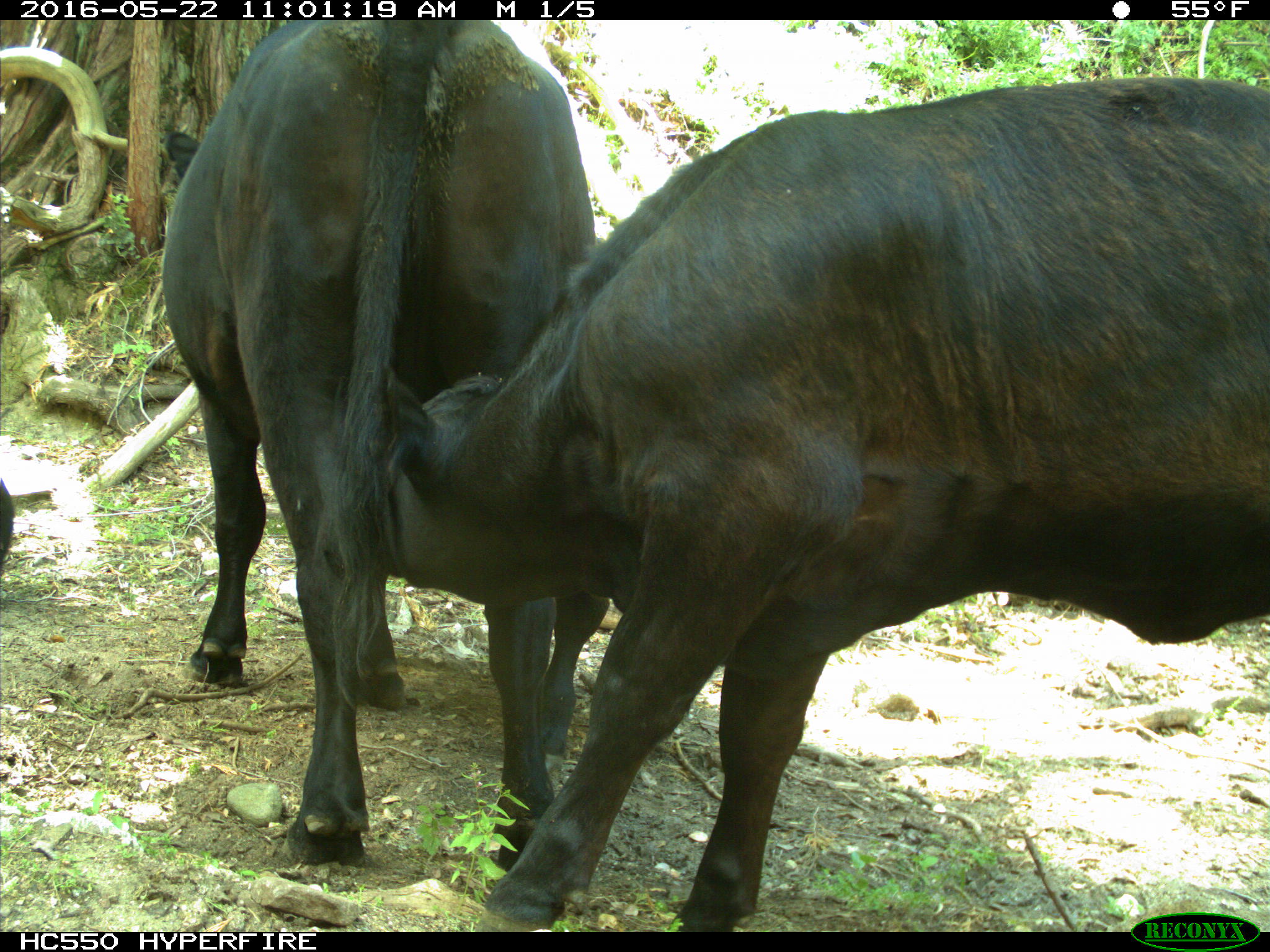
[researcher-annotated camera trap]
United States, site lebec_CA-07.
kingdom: Animalia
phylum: Chordata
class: Mammalia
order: Artiodactyla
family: Bovidae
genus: Bos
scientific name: Bos taurus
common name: domestic cow